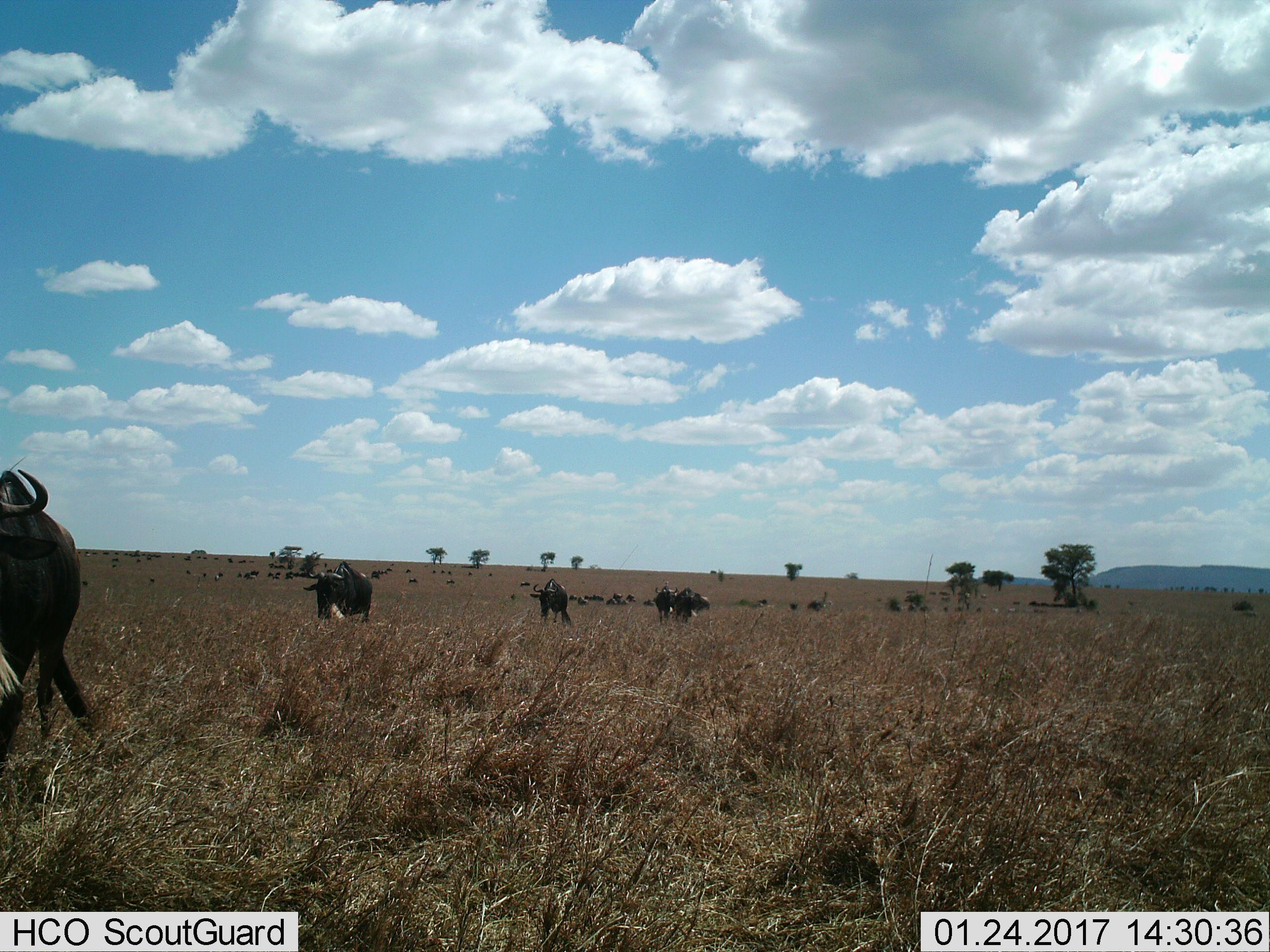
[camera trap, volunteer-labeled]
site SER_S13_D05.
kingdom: Animalia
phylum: Chordata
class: Mammalia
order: Artiodactyla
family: Bovidae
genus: Connochaetes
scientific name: Connochaetes taurinus taurinus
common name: blue wildebeest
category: wildebeestblue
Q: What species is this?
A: Wildebeestblue (blue wildebeest) (Connochaetes taurinus taurinus).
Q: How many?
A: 51+.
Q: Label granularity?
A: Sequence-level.